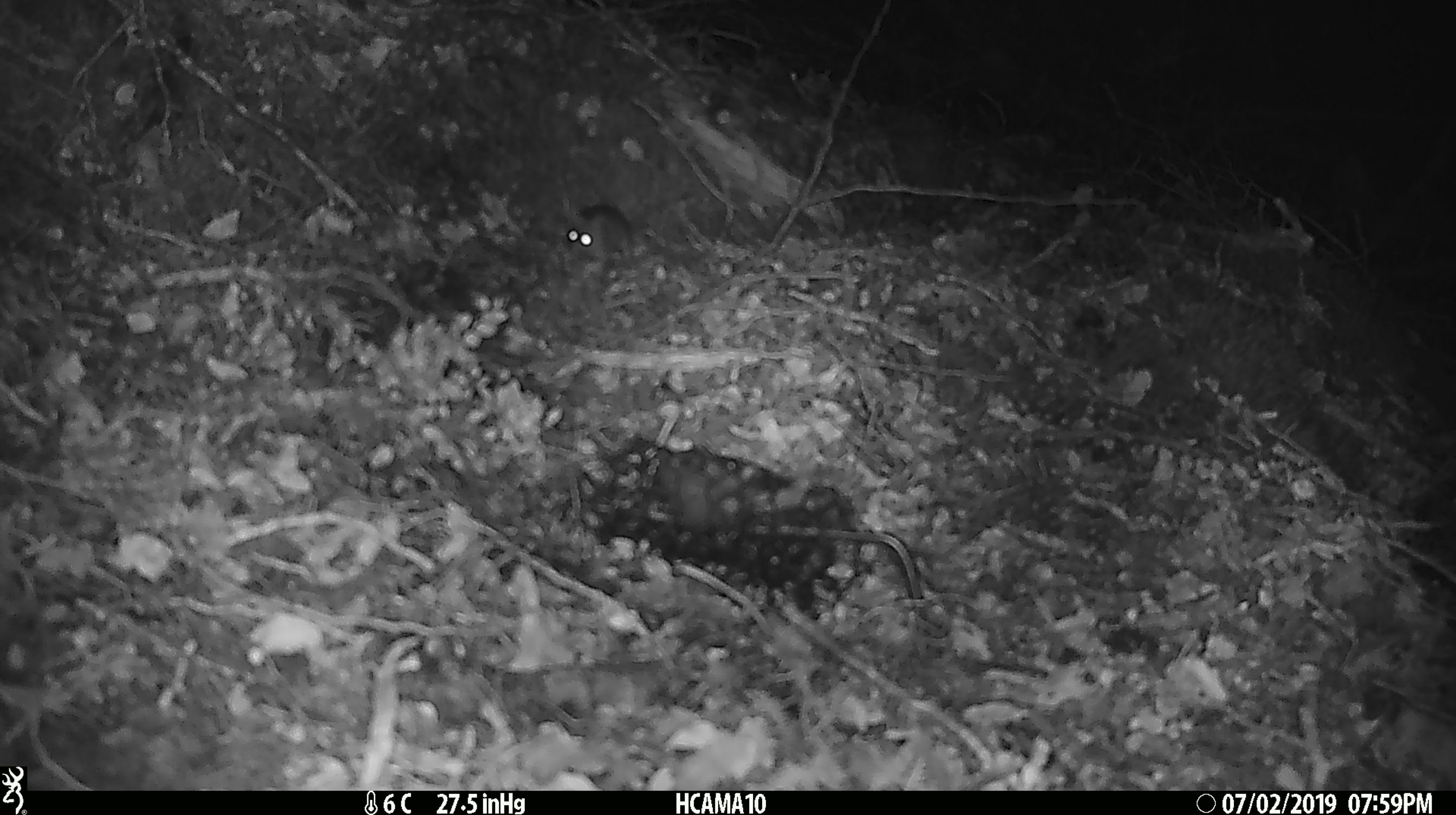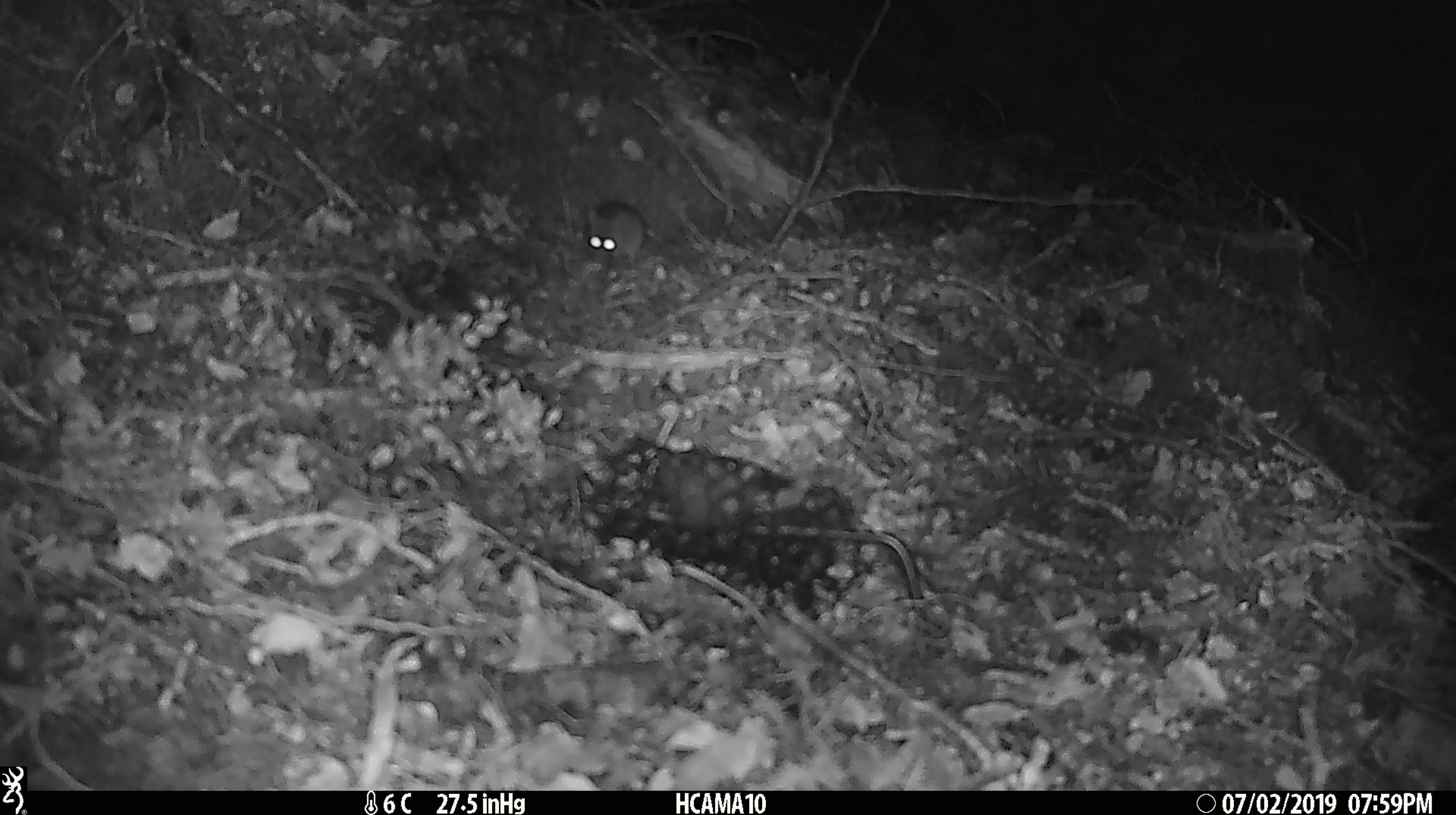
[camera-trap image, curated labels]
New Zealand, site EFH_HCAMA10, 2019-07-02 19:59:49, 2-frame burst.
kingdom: Animalia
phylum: Chordata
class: Mammalia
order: Rodentia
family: Muridae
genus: Mus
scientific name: Mus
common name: mouse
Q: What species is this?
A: Mouse (Mus).